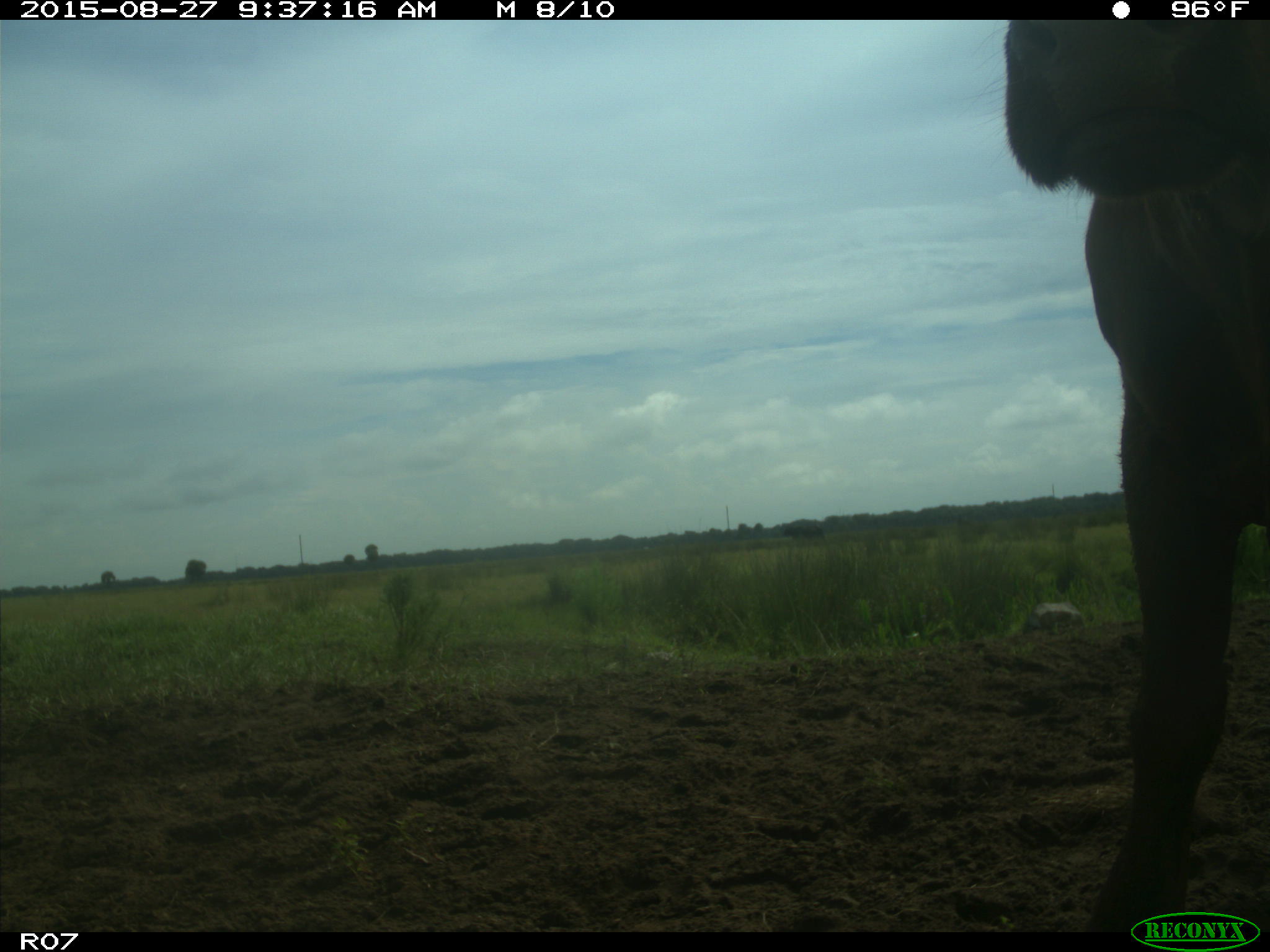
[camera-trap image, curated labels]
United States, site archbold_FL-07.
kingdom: Animalia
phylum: Chordata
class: Mammalia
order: Artiodactyla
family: Bovidae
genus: Bos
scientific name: Bos taurus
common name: domestic cow